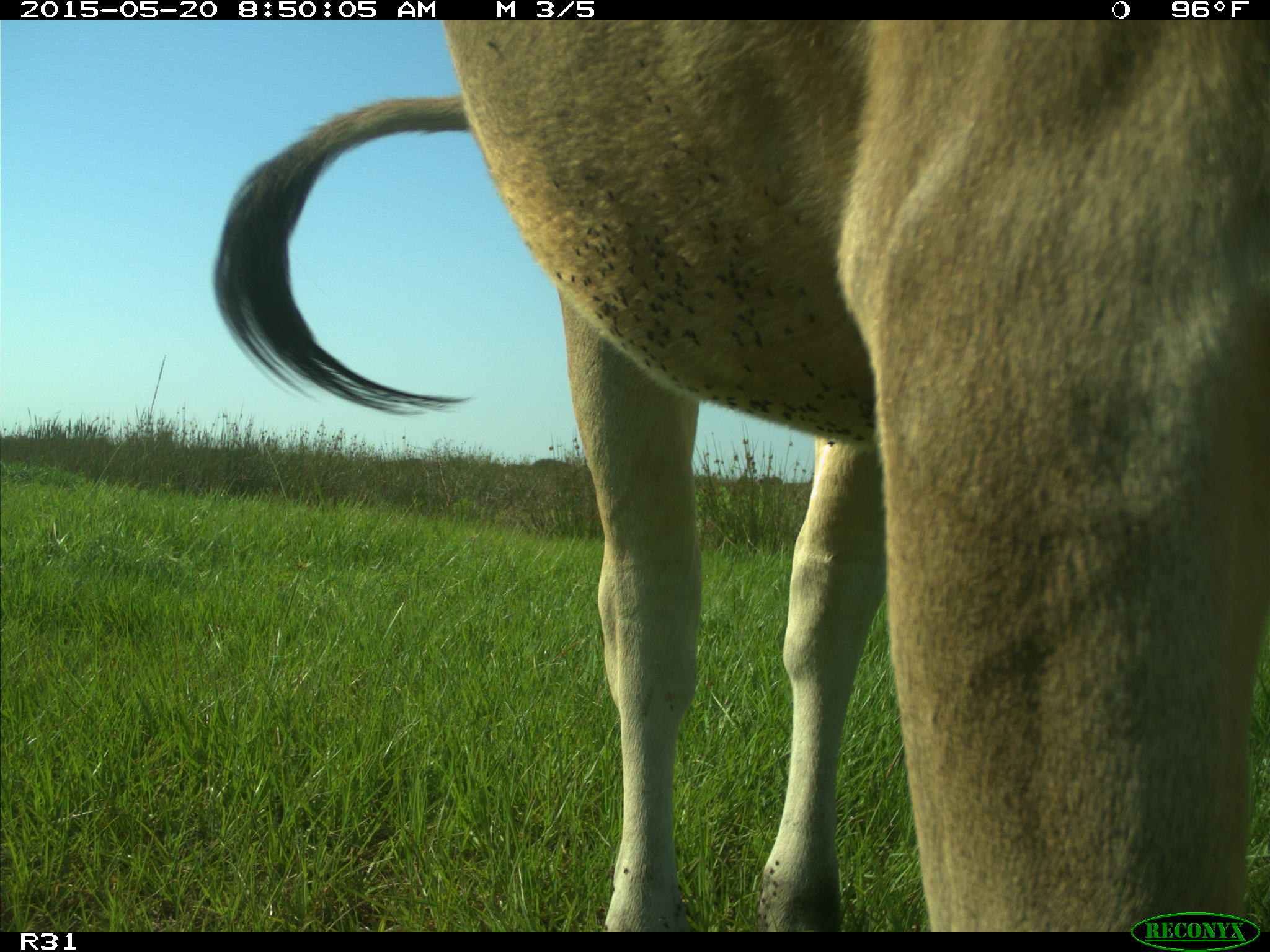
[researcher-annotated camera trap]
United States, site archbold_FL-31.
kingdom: Animalia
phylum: Chordata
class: Mammalia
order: Artiodactyla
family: Bovidae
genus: Bos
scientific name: Bos taurus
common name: domestic cow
Bos taurus (domestic cow).